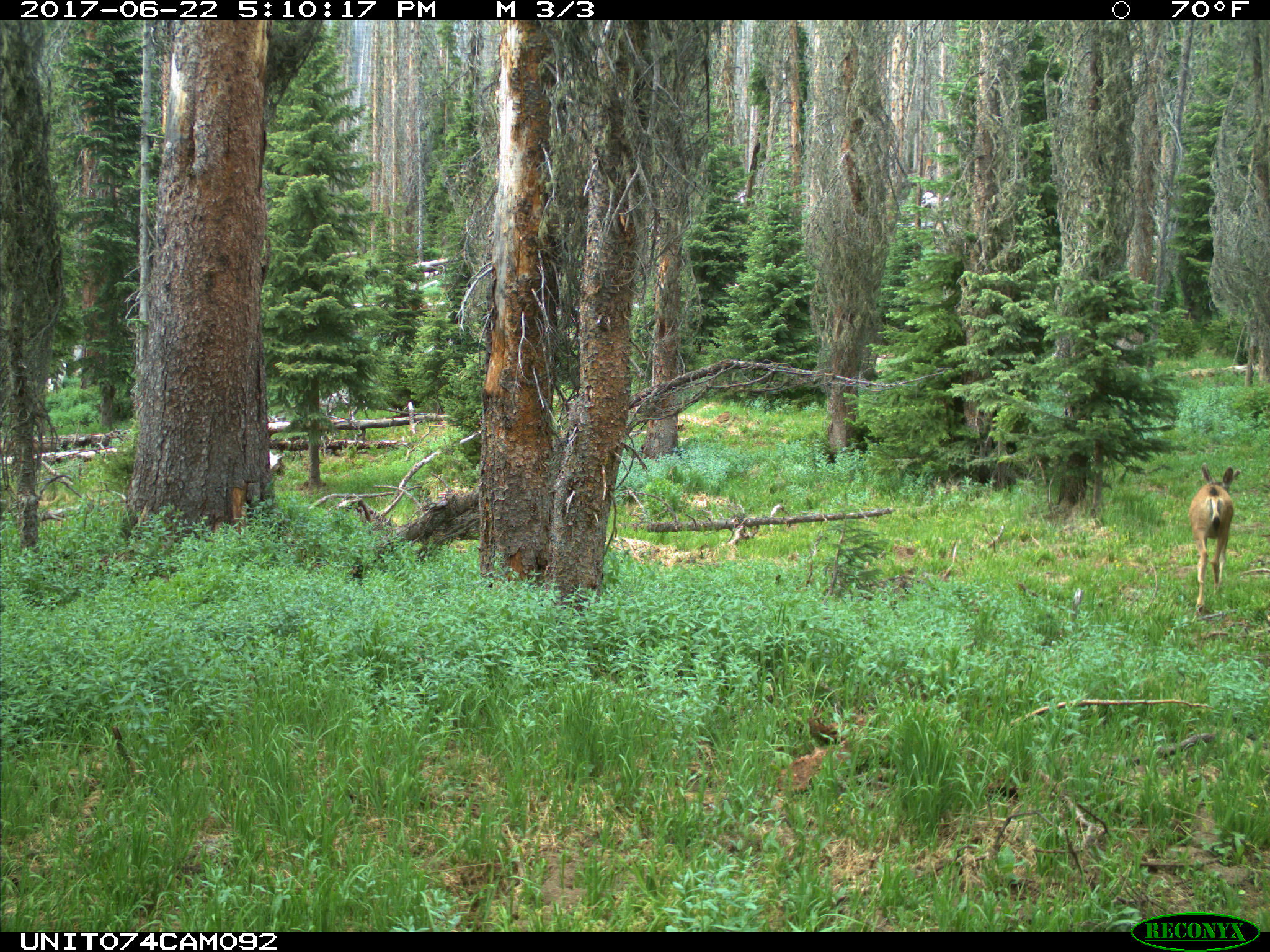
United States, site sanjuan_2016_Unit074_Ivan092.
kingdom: Animalia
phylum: Chordata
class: Mammalia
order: Artiodactyla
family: Cervidae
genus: Odocoileus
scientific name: Odocoileus hemionus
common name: mule deer